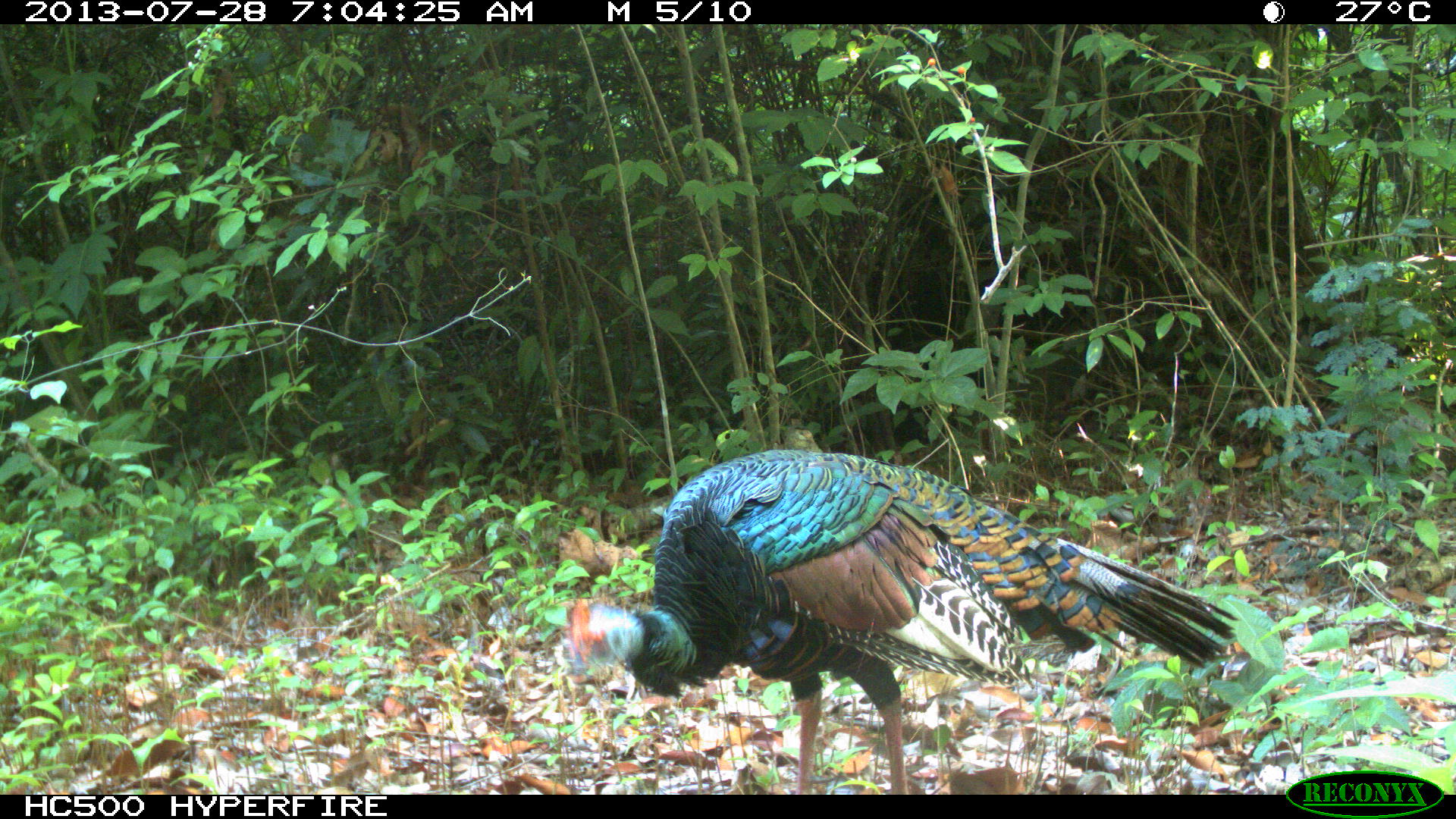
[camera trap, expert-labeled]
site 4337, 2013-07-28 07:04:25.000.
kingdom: Animalia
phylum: Chordata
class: Aves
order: Galliformes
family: Phasianidae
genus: Meleagris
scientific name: Meleagris ocellata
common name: ocellated turkey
Meleagris ocellata (ocellated turkey), count 1, sex male.